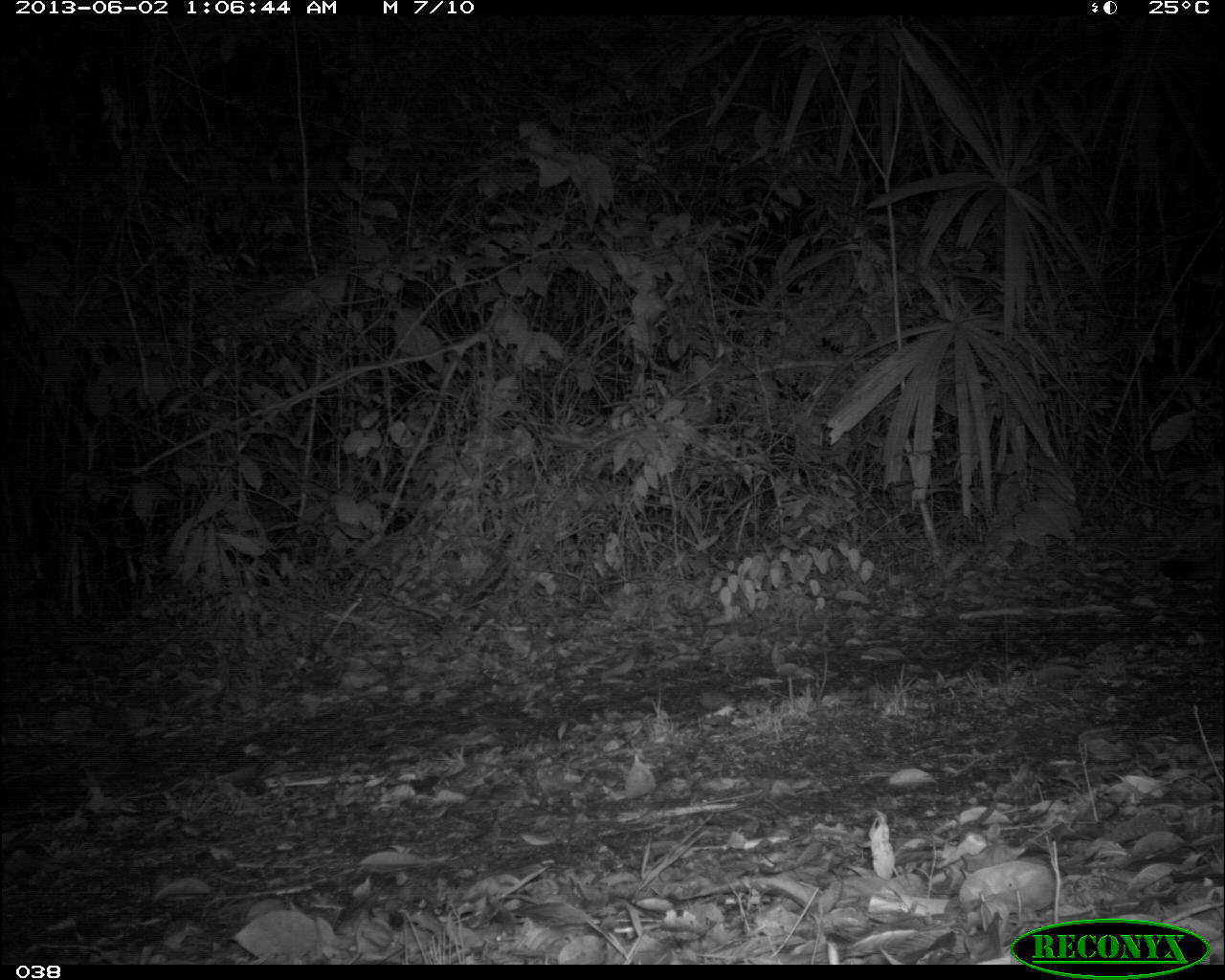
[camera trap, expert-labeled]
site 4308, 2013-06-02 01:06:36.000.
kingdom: Animalia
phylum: Chordata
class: Mammalia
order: Carnivora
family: Felidae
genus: Puma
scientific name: Puma concolor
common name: mountain lion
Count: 1.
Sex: male.